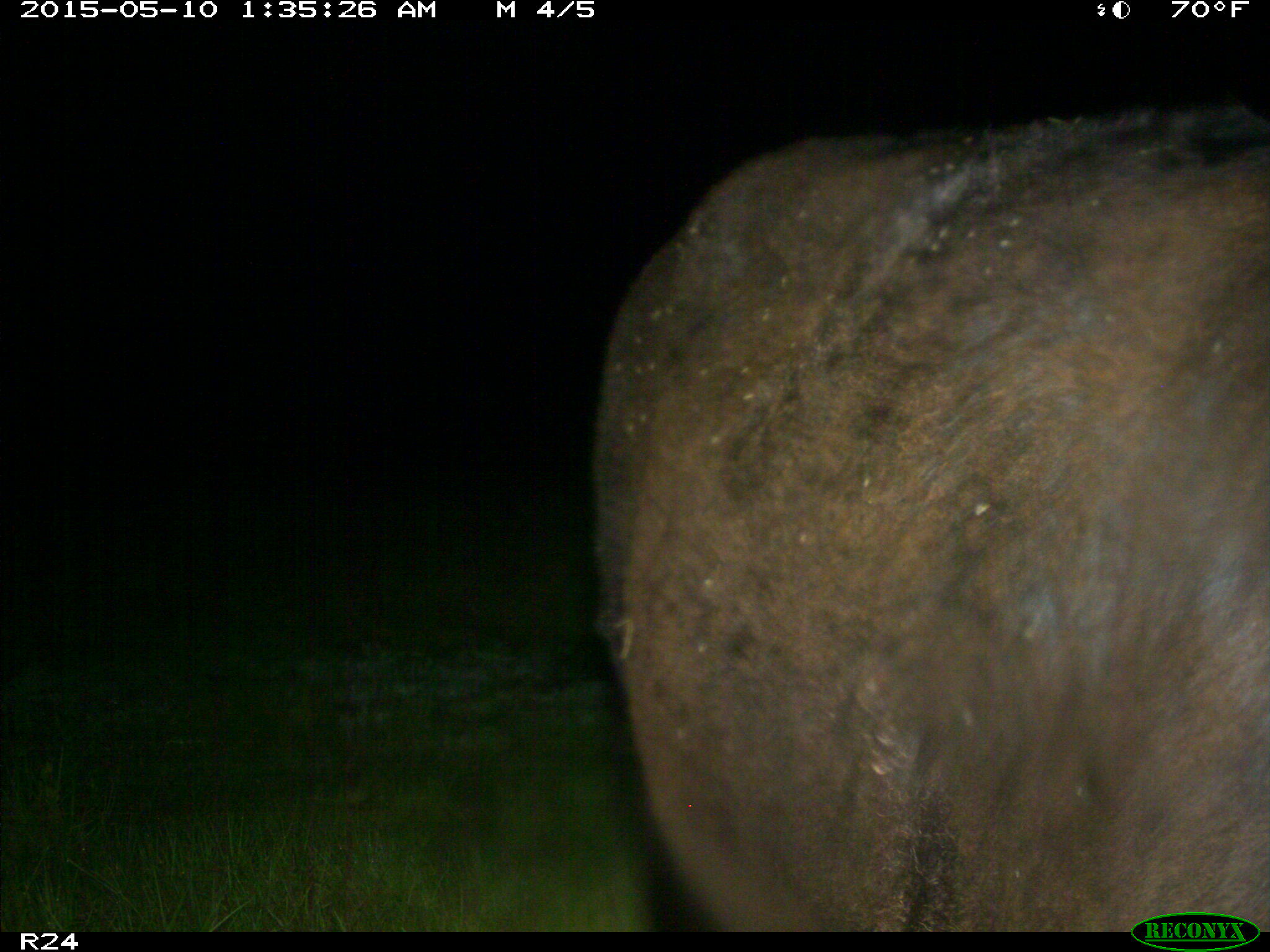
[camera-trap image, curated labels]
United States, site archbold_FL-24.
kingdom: Animalia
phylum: Chordata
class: Mammalia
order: Artiodactyla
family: Bovidae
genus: Bos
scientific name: Bos taurus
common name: domestic cow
Bos taurus (domestic cow).